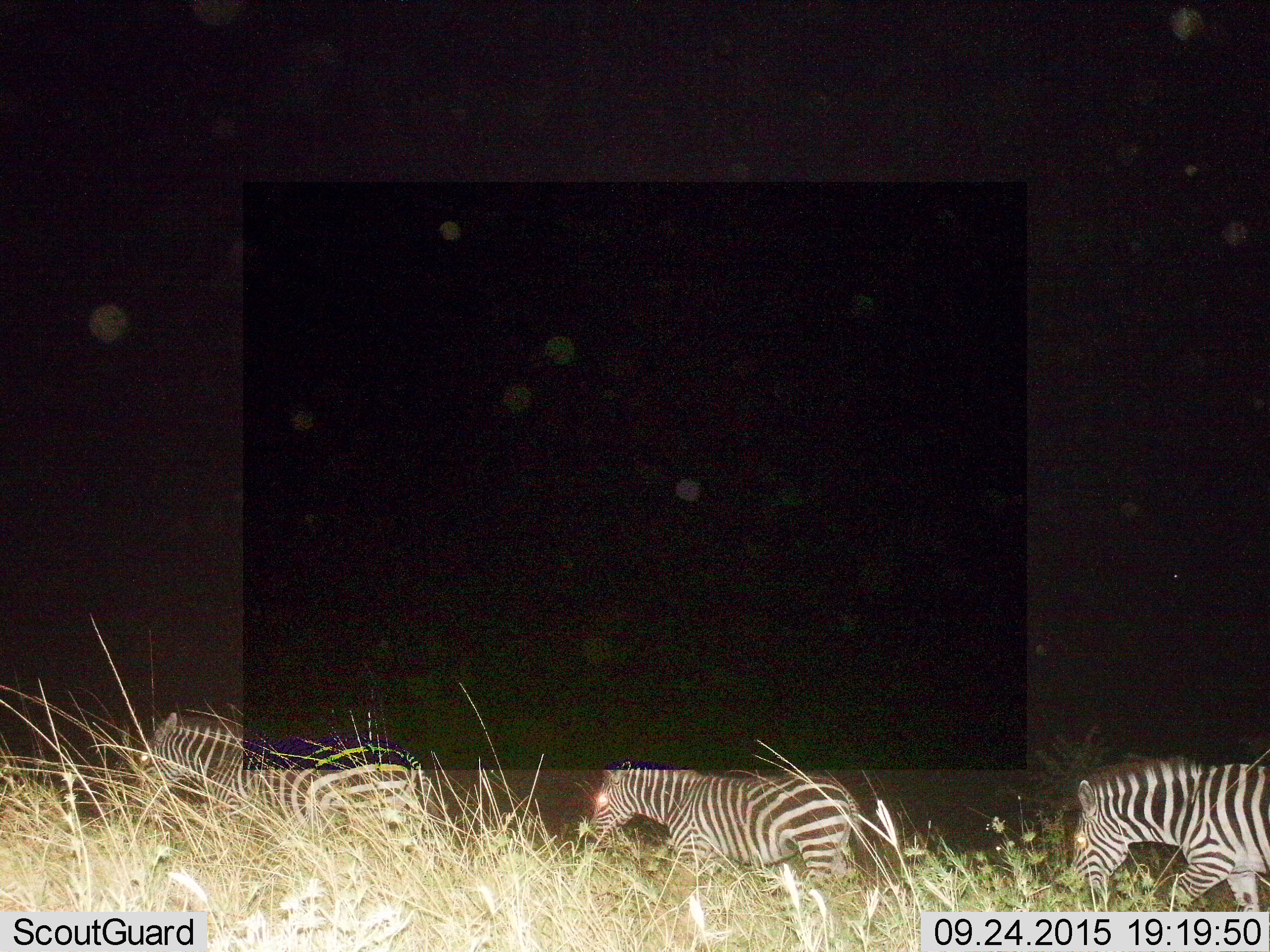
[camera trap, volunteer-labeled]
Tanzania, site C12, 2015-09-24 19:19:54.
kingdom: Animalia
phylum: Chordata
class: Mammalia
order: Perissodactyla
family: Equidae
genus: Equus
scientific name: Equus quagga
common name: plains zebra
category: zebra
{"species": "zebra (plains zebra) (Equus quagga)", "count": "3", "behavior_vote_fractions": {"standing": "13%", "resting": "0%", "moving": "80%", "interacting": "0%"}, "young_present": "0%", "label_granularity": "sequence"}